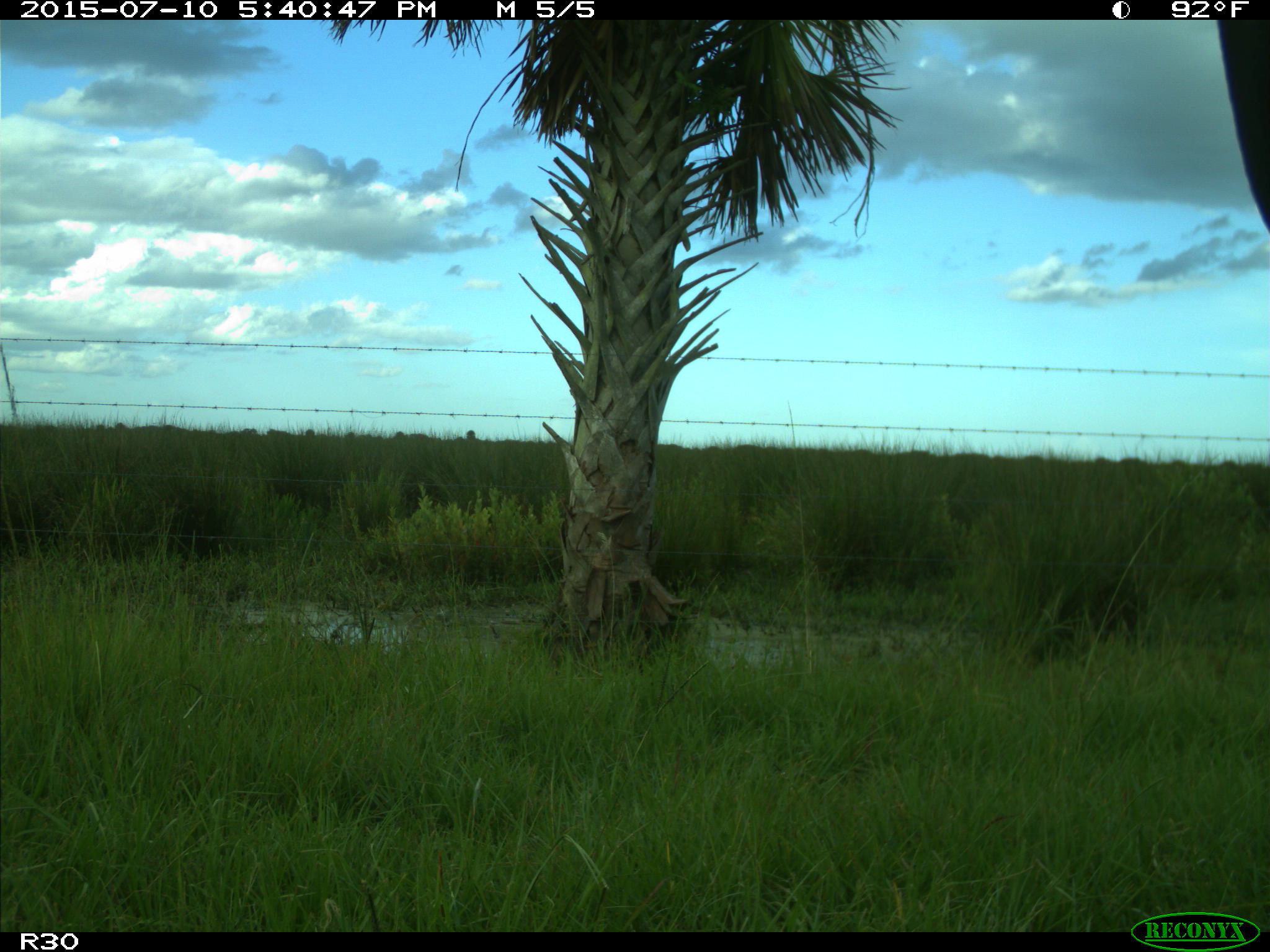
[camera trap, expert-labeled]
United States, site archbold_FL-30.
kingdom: Animalia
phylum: Chordata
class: Mammalia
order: Artiodactyla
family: Bovidae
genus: Bos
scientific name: Bos taurus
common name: domestic cow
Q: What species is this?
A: Bos taurus (domestic cow).